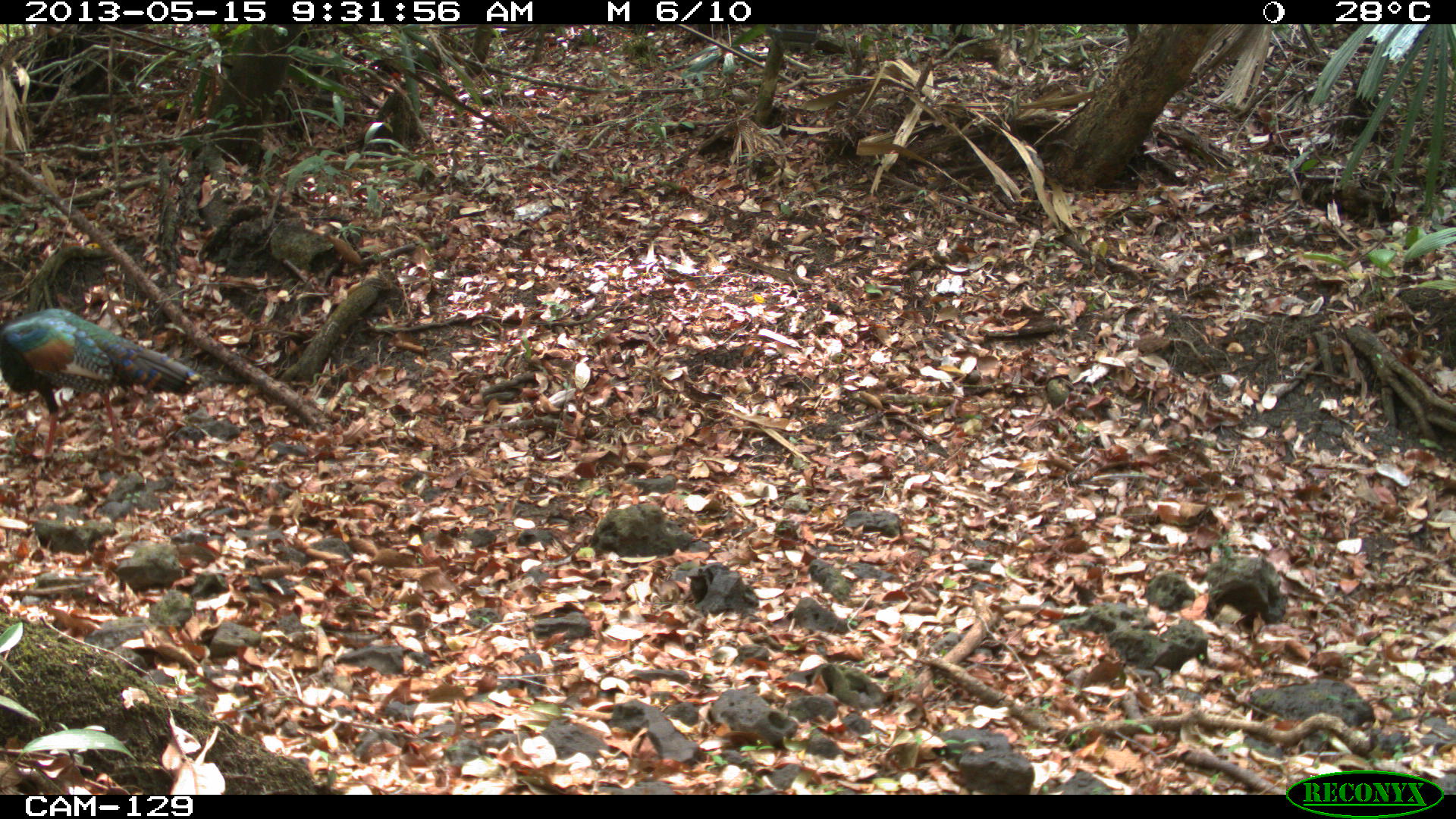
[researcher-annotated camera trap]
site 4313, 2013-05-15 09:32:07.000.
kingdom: Animalia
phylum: Chordata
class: Aves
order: Galliformes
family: Phasianidae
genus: Meleagris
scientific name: Meleagris ocellata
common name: ocellated turkey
Meleagris ocellata (ocellated turkey), count 2.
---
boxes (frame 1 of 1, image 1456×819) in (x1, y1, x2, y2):
meleagris ocellata: (0, 307, 203, 460)